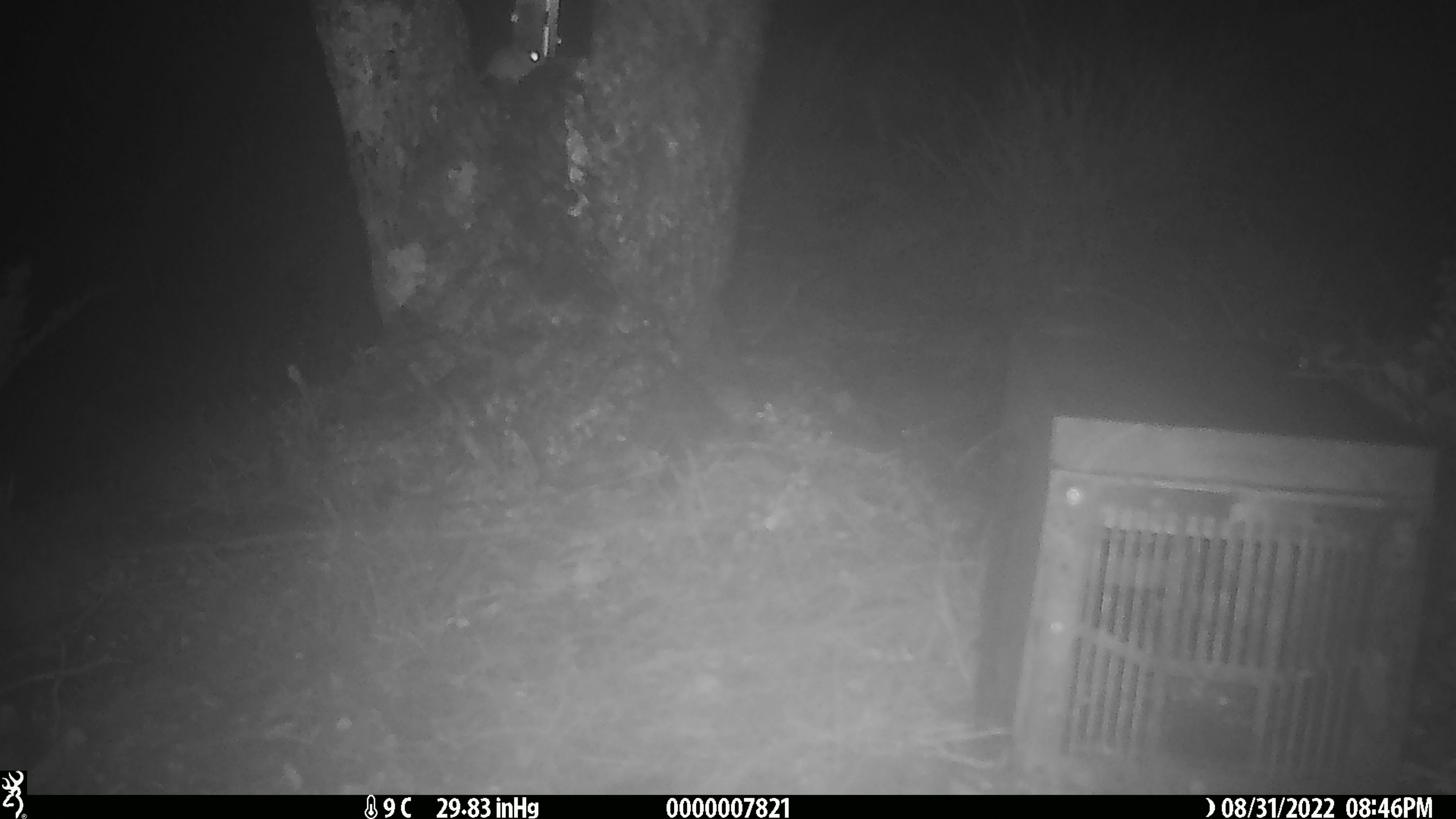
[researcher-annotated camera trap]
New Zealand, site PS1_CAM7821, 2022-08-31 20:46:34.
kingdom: Animalia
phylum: Chordata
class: Mammalia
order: Rodentia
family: Muridae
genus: Mus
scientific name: Mus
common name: mouse